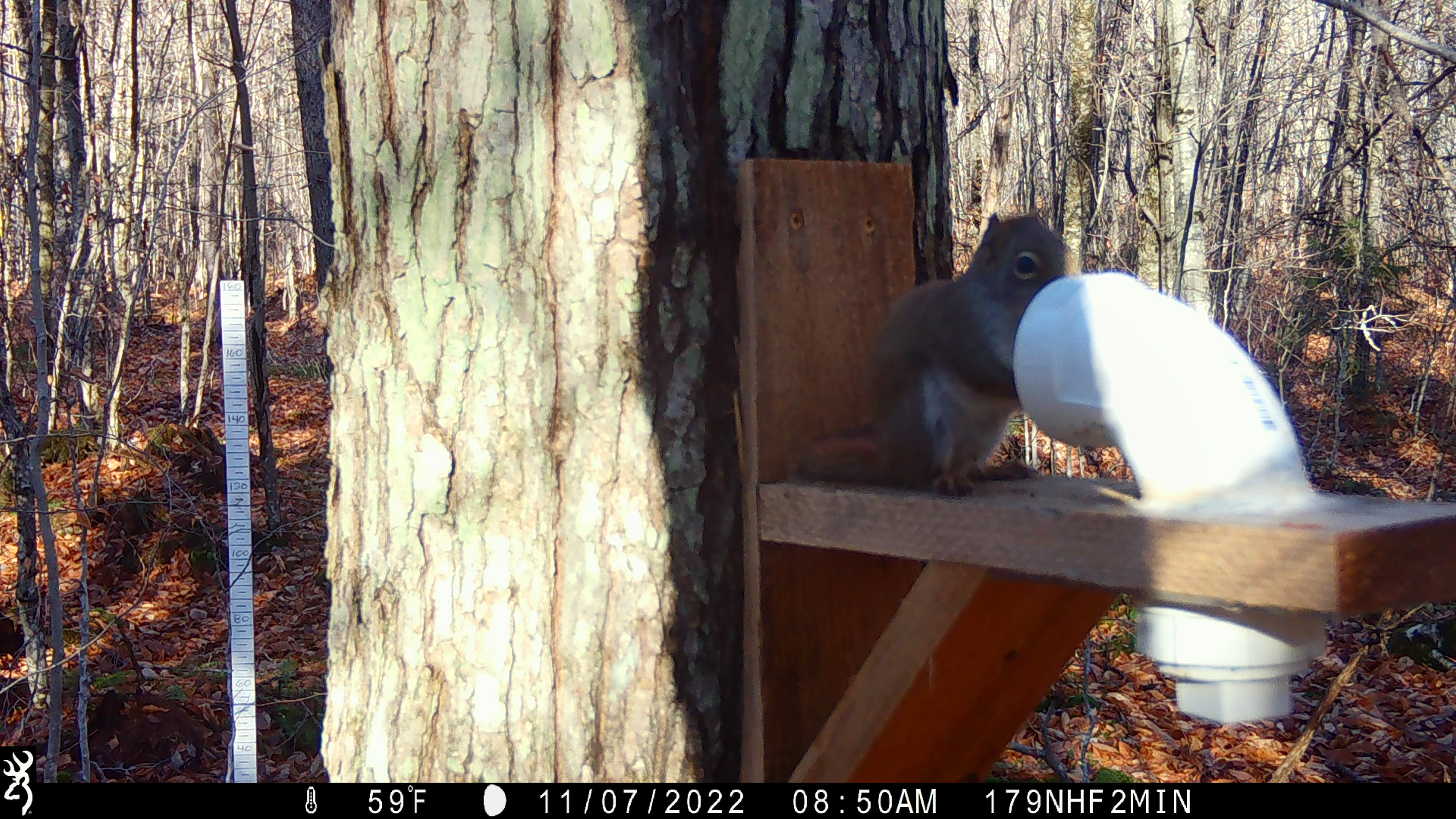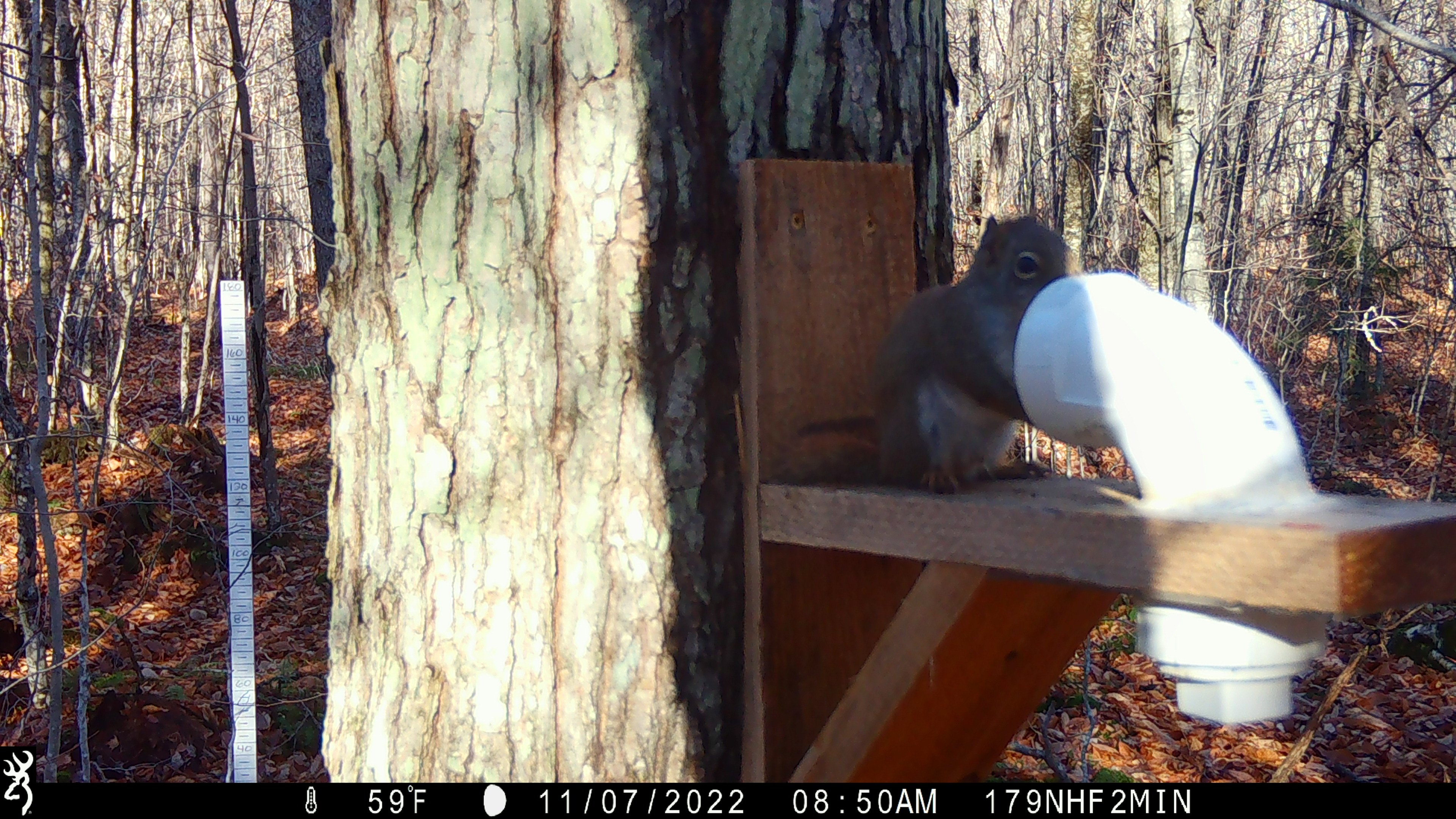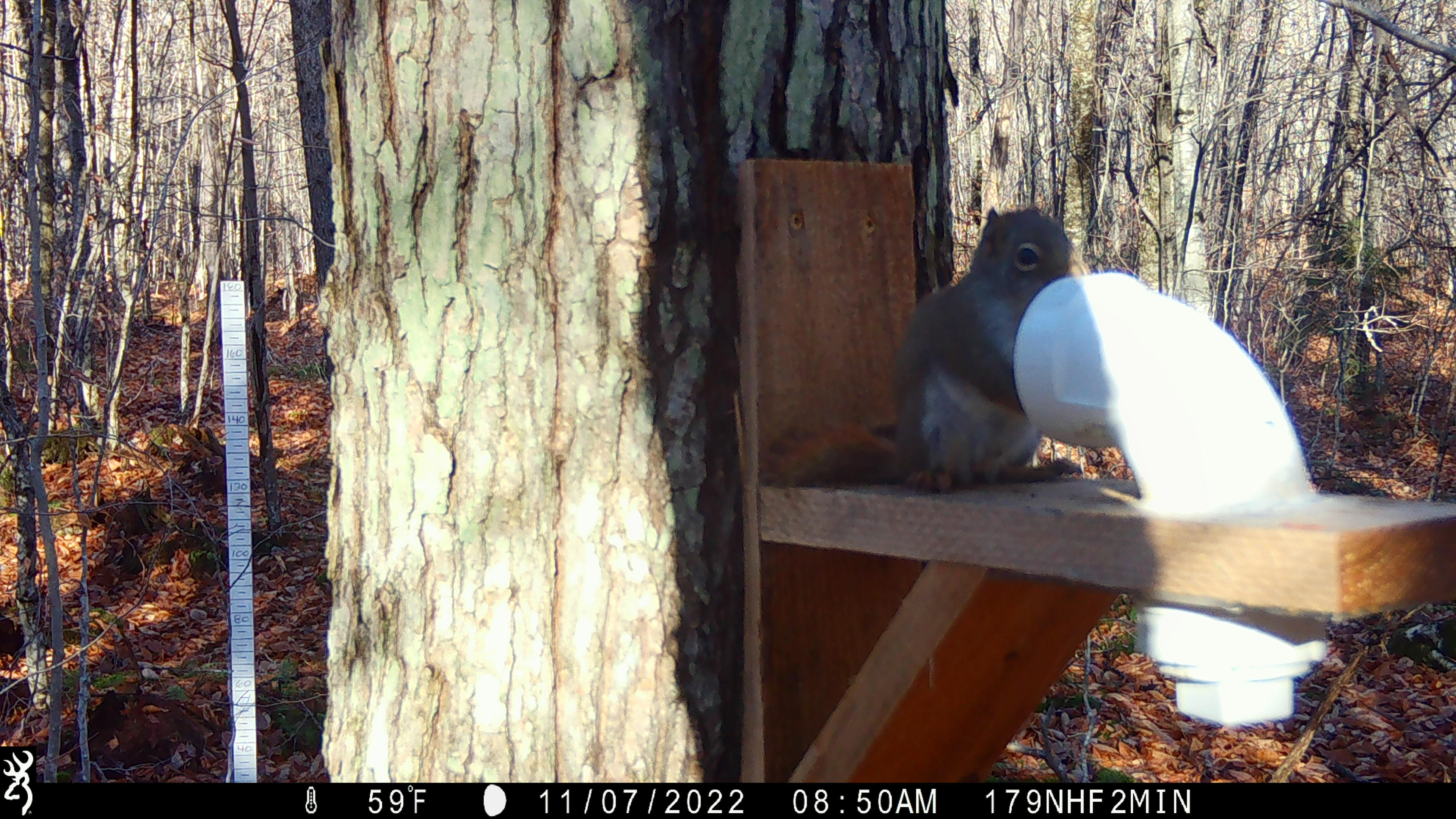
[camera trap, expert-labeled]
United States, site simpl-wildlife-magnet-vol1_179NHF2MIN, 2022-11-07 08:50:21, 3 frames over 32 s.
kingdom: Animalia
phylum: Chordata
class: Mammalia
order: Rodentia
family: Sciuridae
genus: Tamiasciurus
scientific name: Tamiasciurus hudsonicus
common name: red squirrel